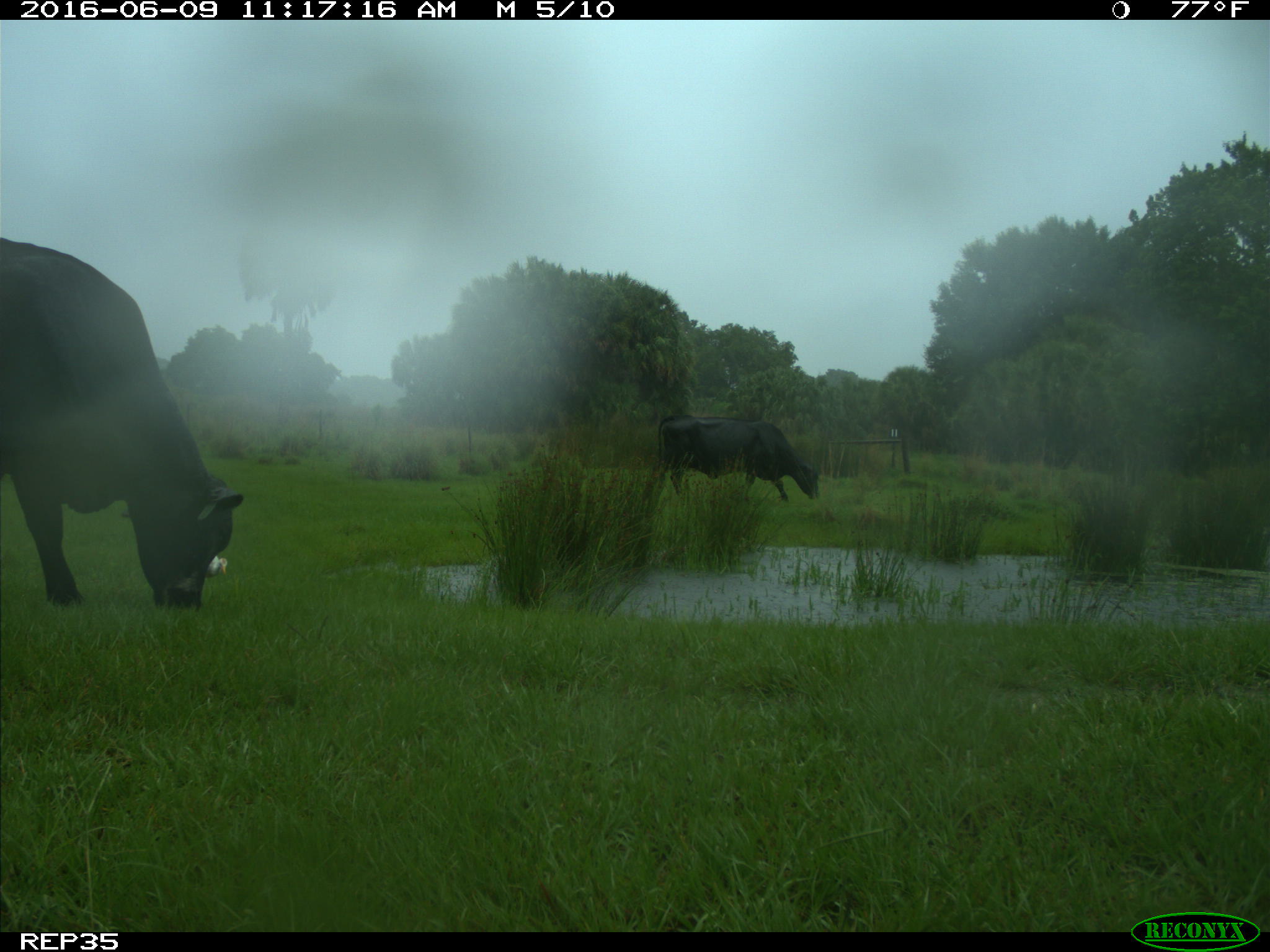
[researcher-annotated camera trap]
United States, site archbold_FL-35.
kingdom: Animalia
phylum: Chordata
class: Mammalia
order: Artiodactyla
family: Bovidae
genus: Bos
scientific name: Bos taurus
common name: domestic cow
Bos taurus (domestic cow).